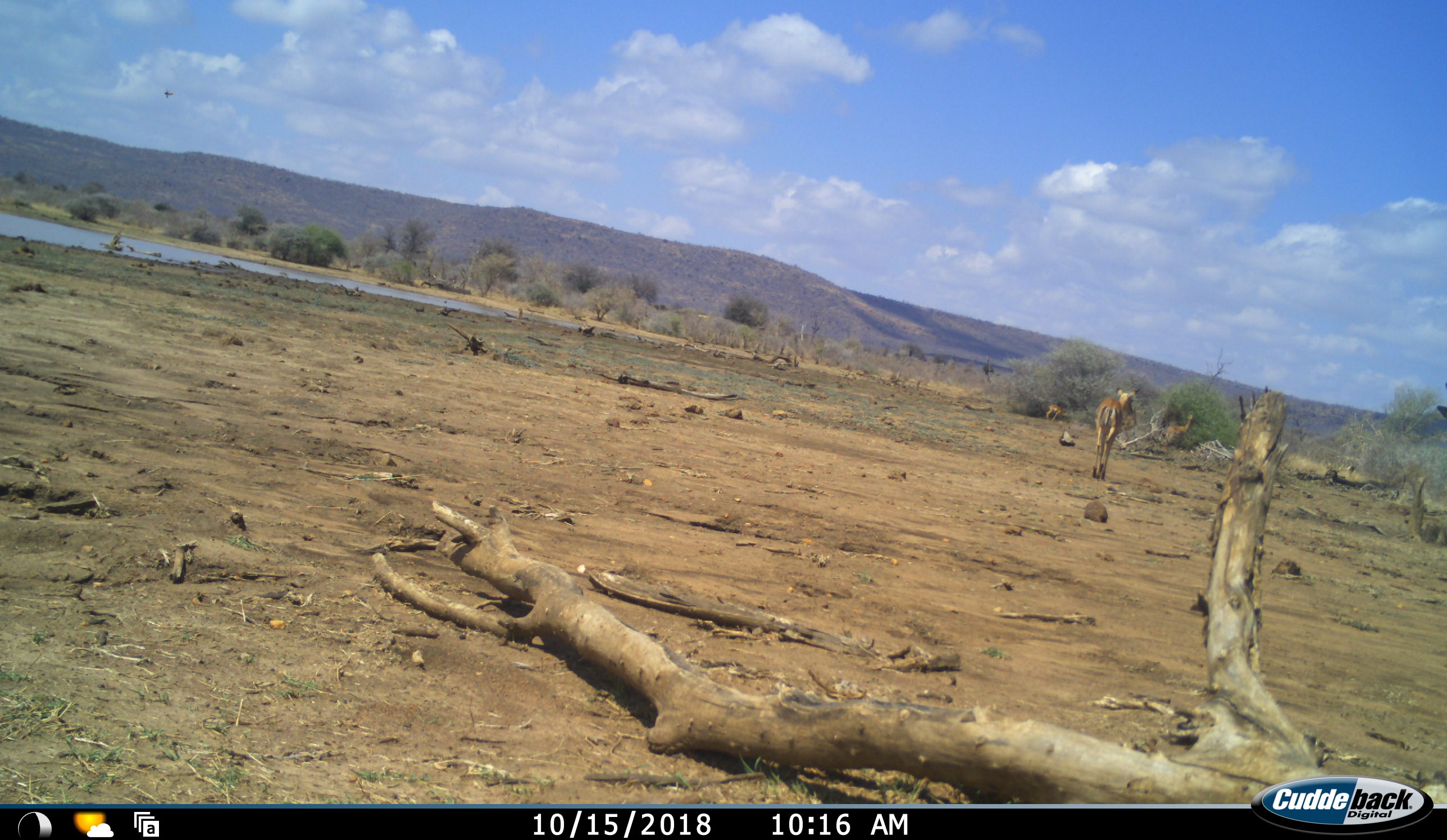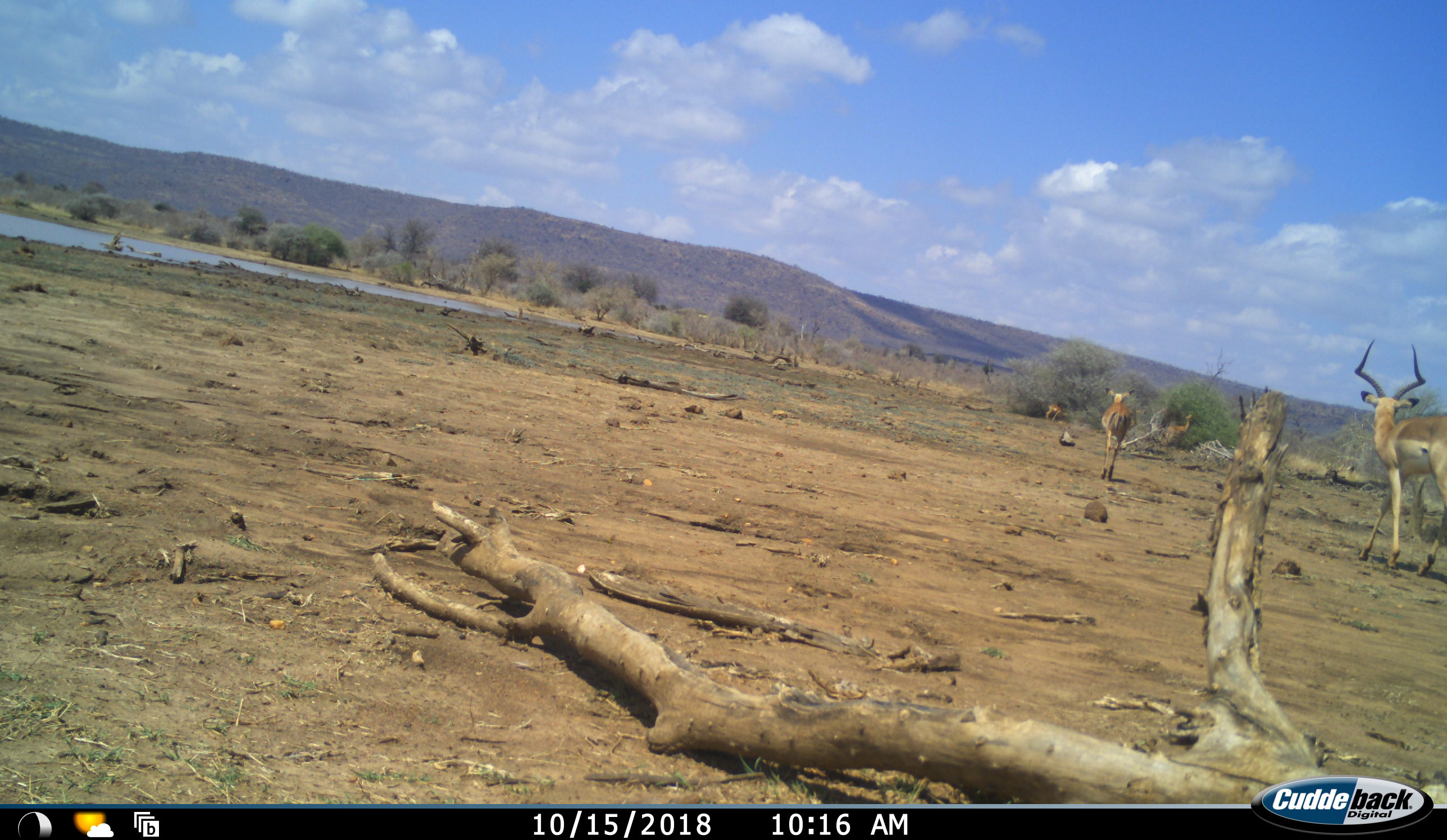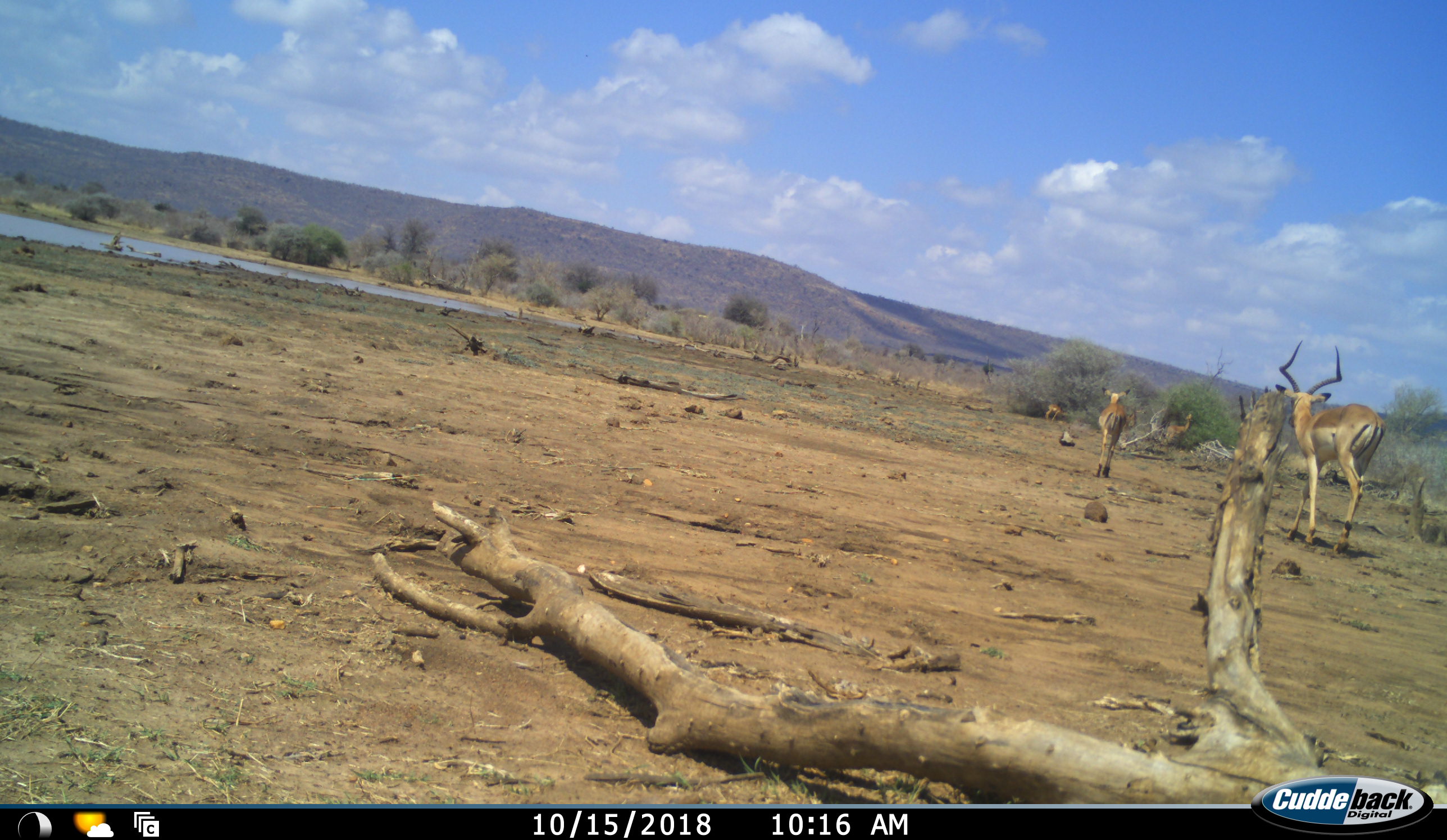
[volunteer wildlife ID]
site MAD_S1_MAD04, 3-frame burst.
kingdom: Animalia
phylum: Chordata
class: Mammalia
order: Artiodactyla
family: Bovidae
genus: Aepyceros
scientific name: Aepyceros melampus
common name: impala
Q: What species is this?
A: Impala (Aepyceros melampus).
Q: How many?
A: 4.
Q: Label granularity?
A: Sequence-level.